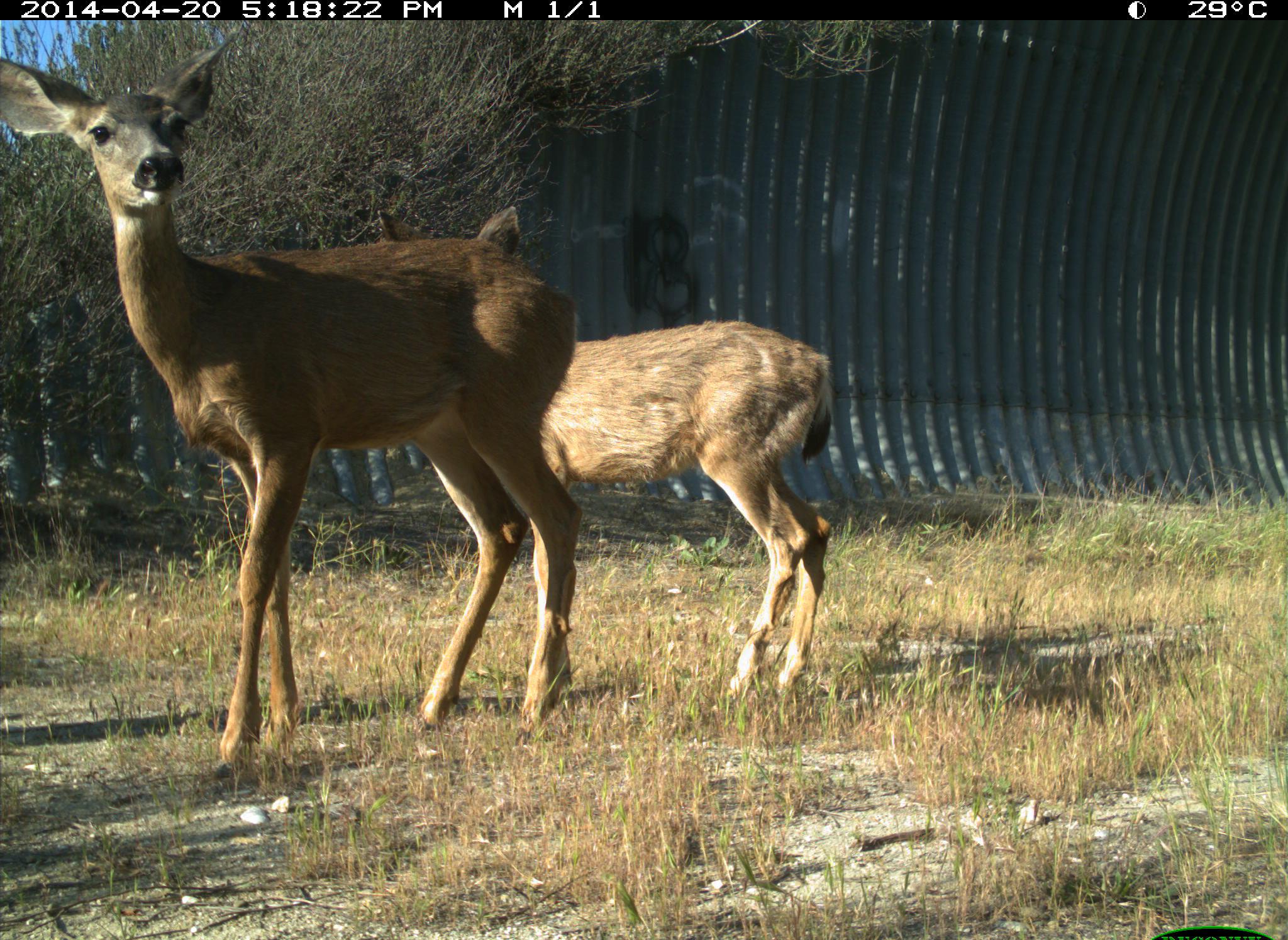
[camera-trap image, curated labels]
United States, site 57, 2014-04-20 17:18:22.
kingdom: Animalia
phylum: Chordata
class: Mammalia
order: Artiodactyla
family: Cervidae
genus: Odocoileus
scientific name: Odocoileus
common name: deer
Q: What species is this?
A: Deer (Odocoileus).